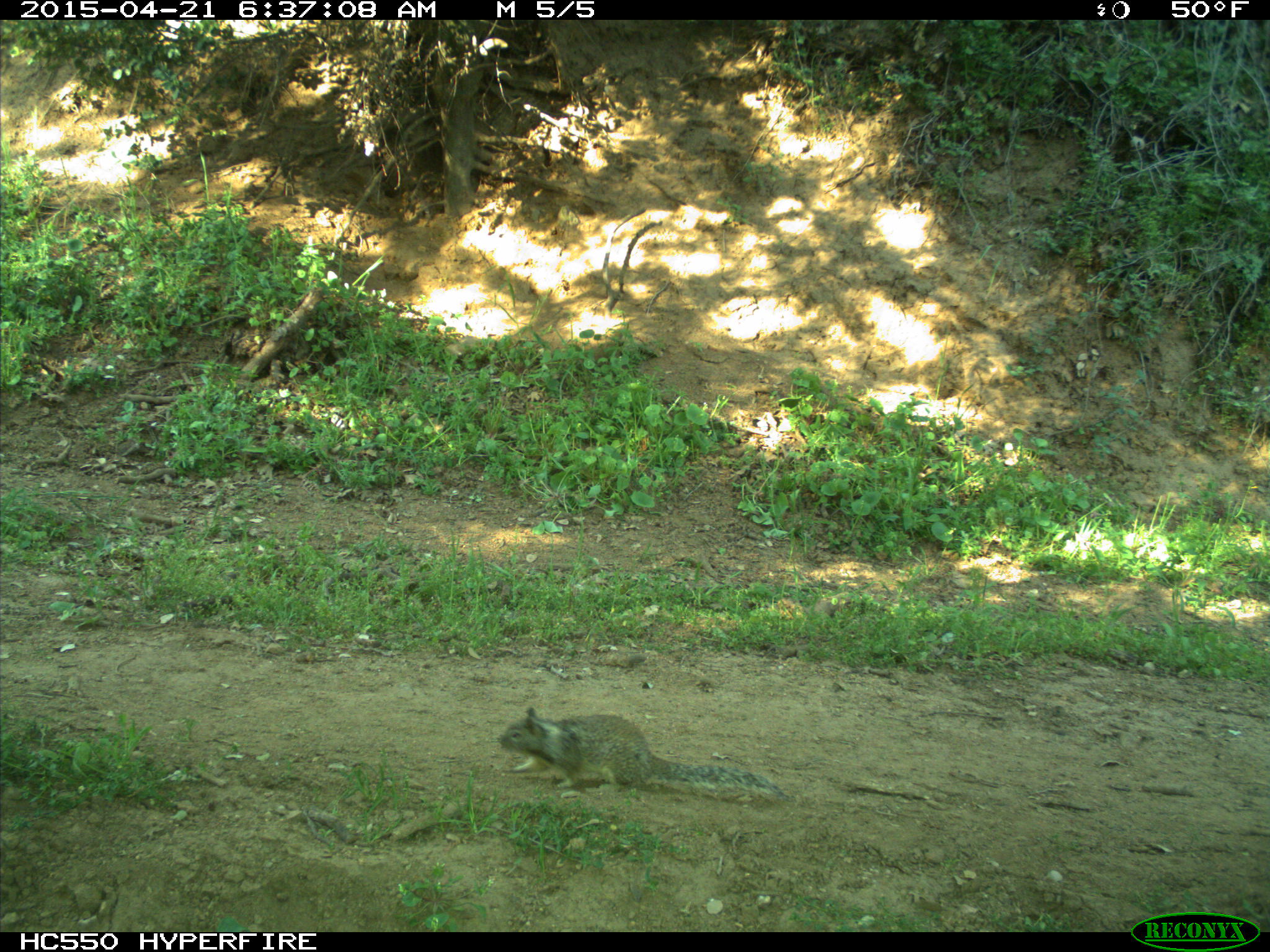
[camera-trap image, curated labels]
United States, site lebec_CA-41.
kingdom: Animalia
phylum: Chordata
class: Mammalia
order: Rodentia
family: Sciuridae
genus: Otospermophilus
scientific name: Otospermophilus beecheyi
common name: california ground squirrel